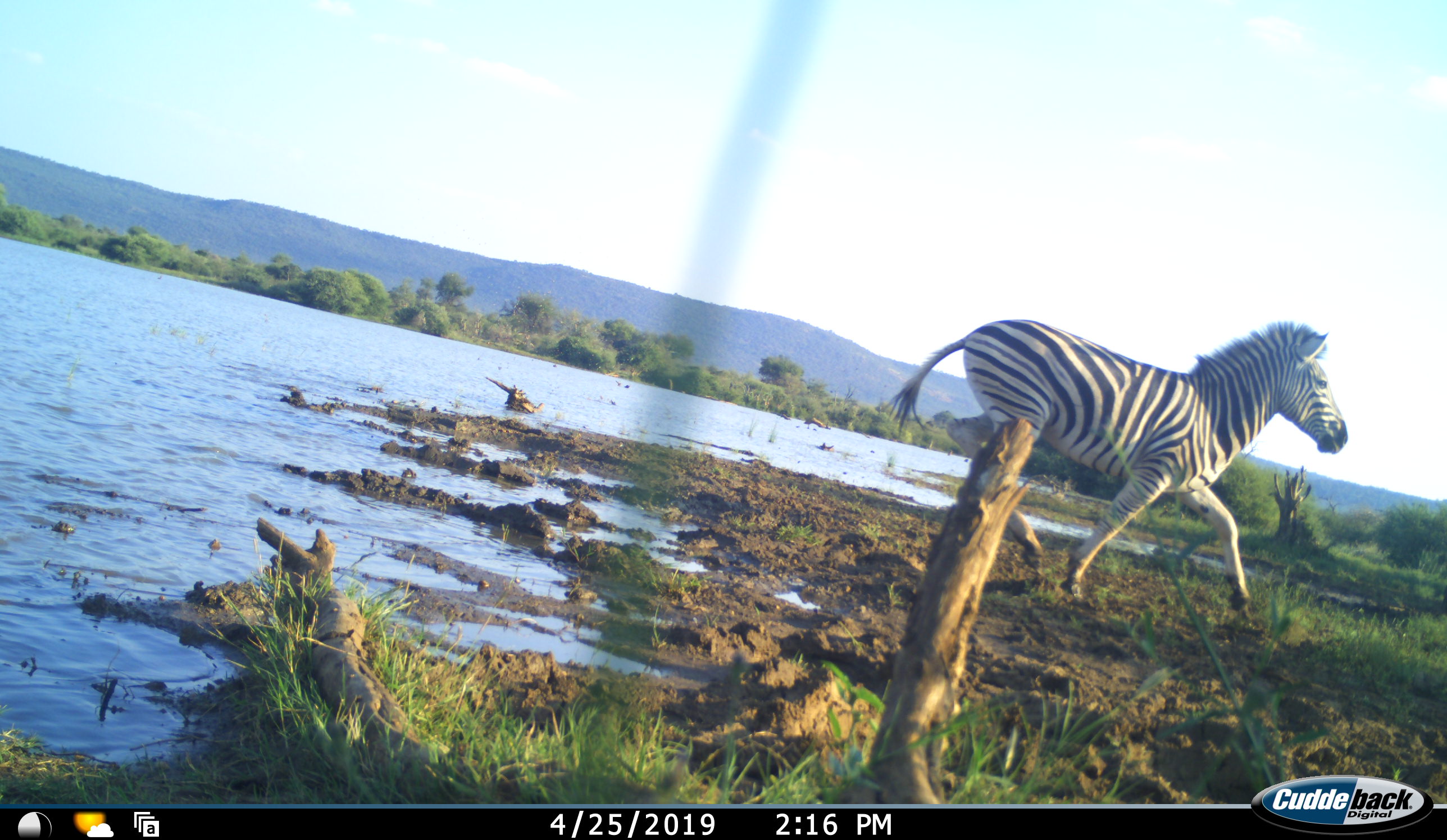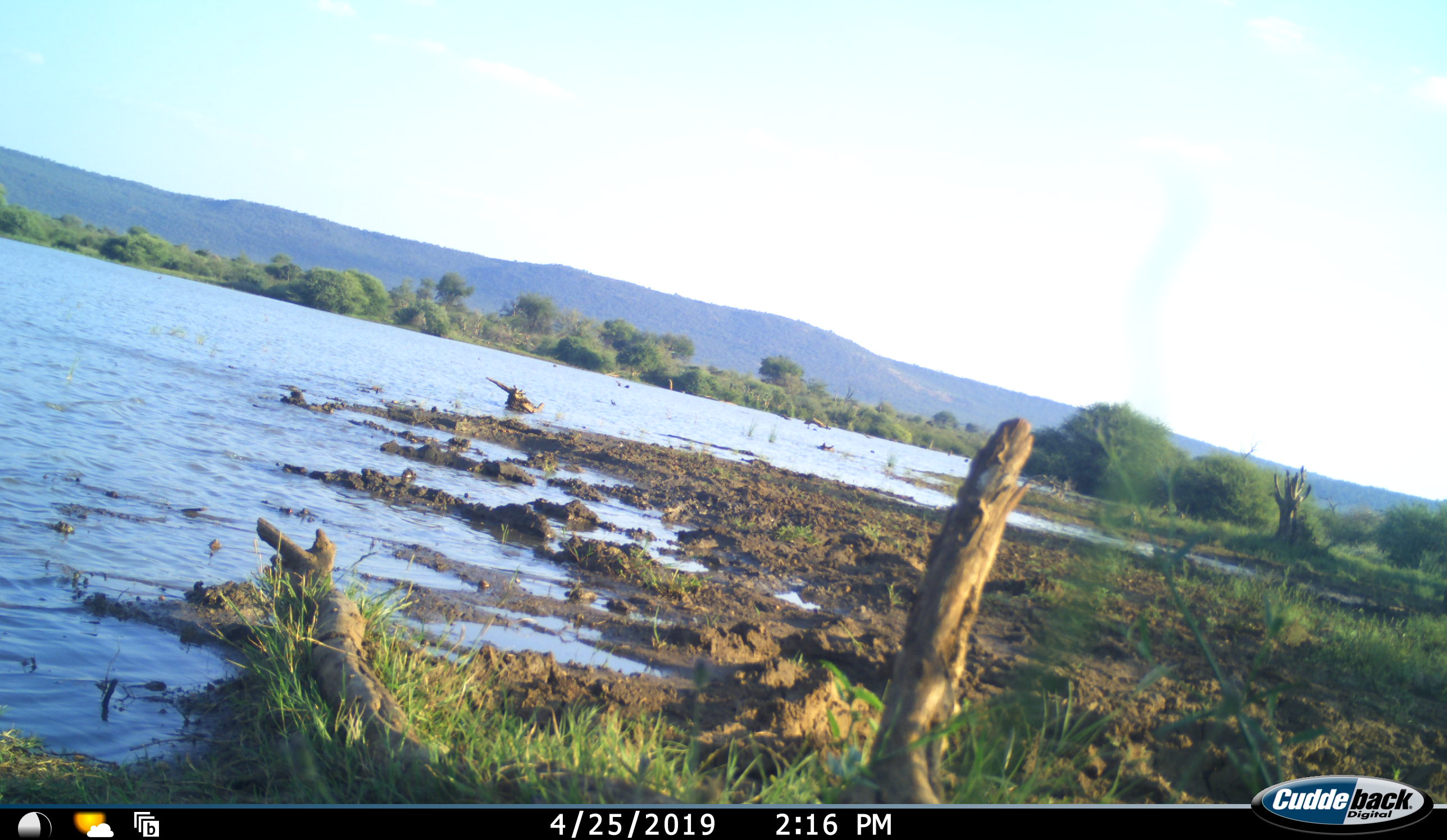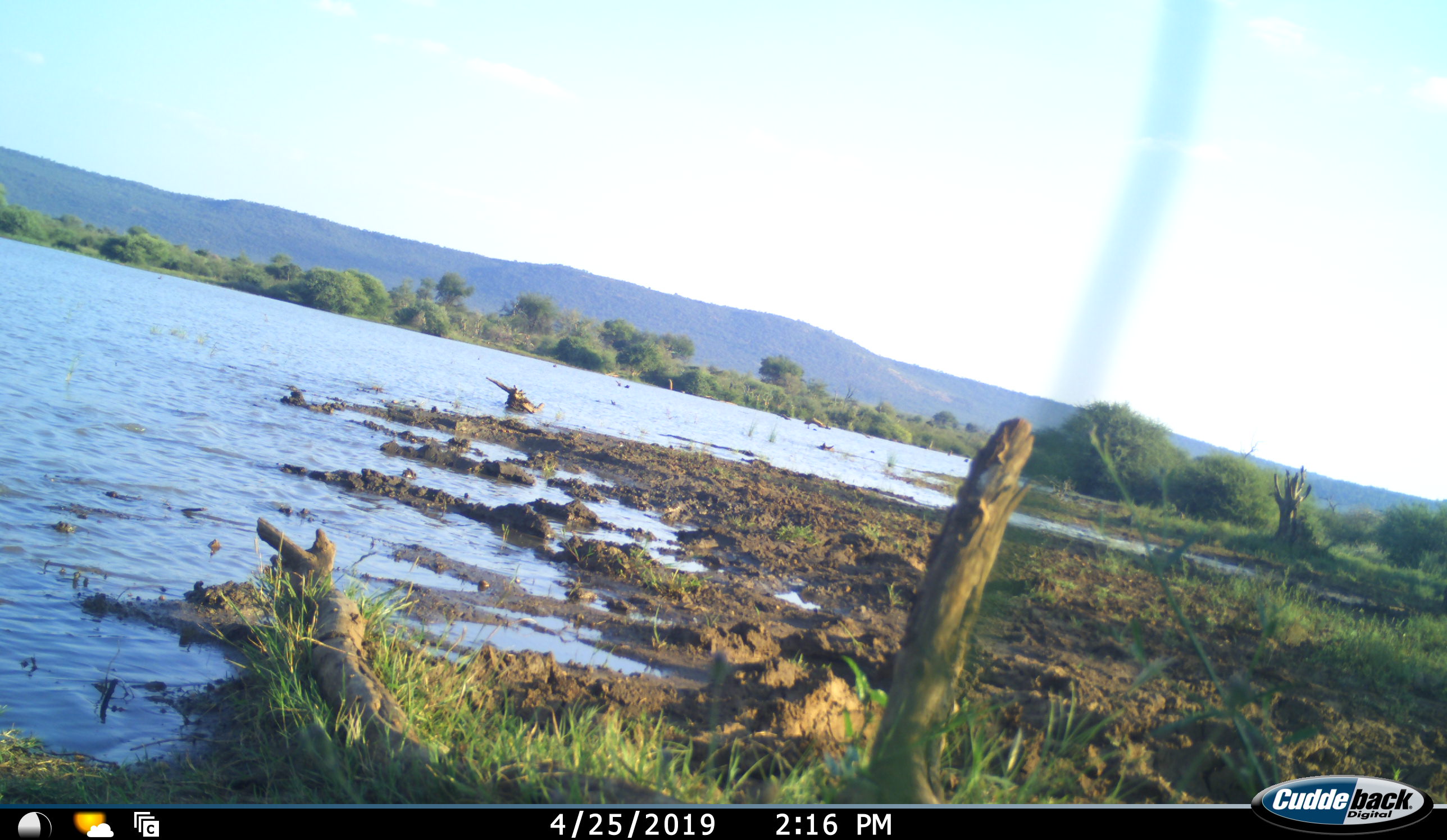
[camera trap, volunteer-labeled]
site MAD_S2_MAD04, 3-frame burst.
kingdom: Animalia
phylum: Chordata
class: Mammalia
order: Perissodactyla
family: Equidae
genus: Equus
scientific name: Equus quagga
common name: plains zebra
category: zebraplains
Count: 1.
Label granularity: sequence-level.